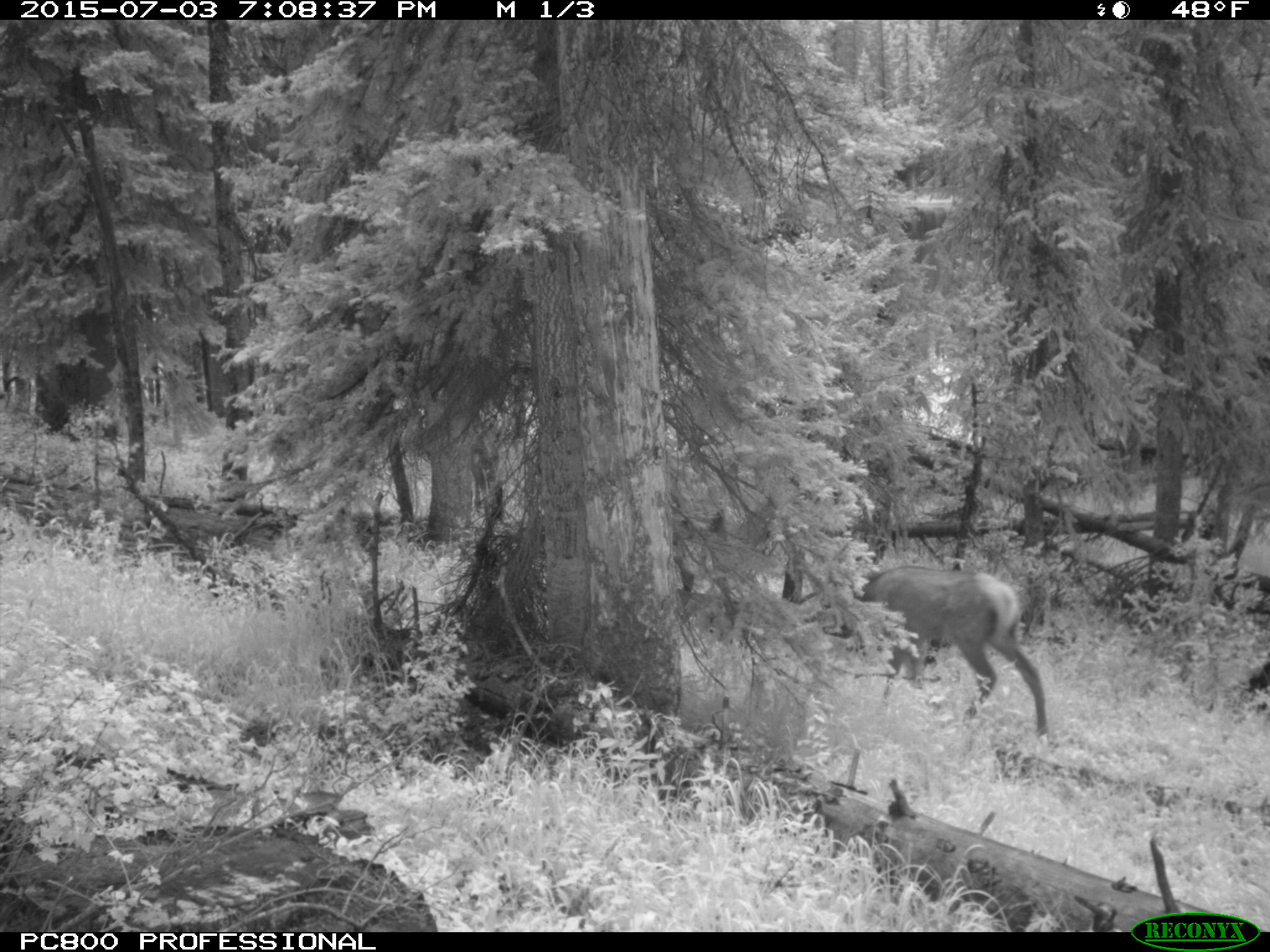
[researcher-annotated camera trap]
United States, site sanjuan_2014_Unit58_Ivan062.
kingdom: Animalia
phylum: Chordata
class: Mammalia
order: Artiodactyla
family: Cervidae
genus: Cervus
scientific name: Cervus elaphus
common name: red deer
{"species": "Cervus elaphus (red deer)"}